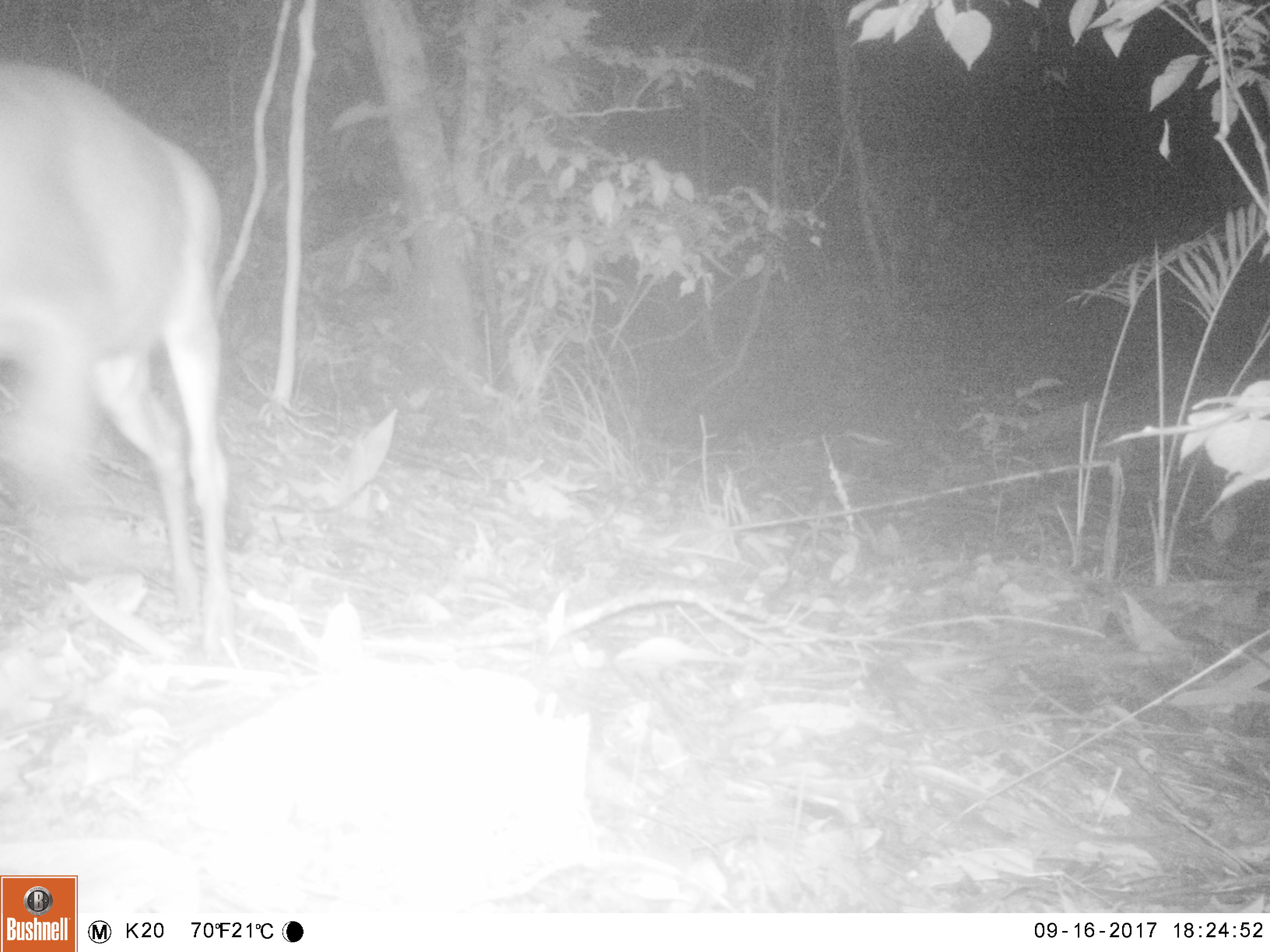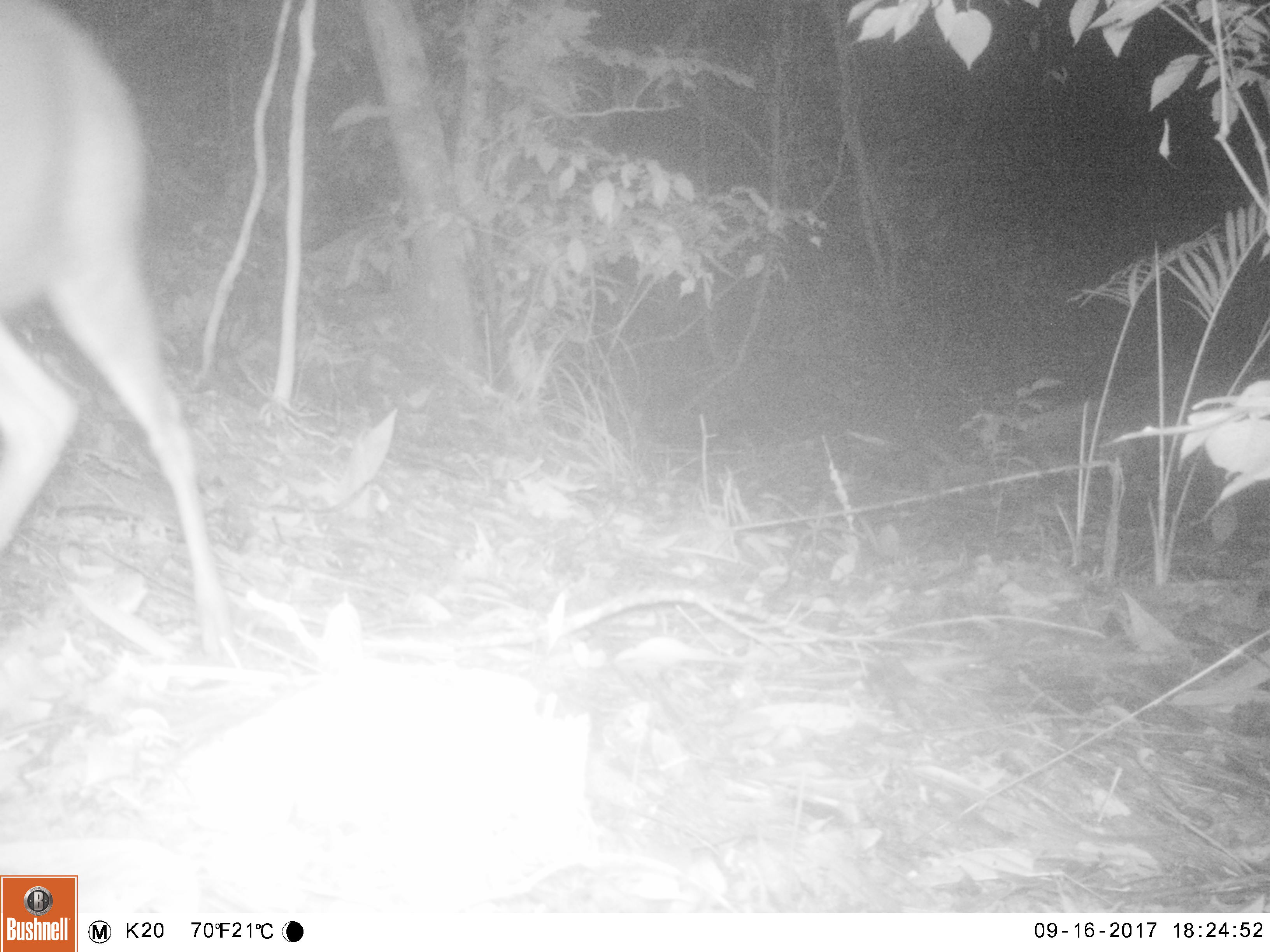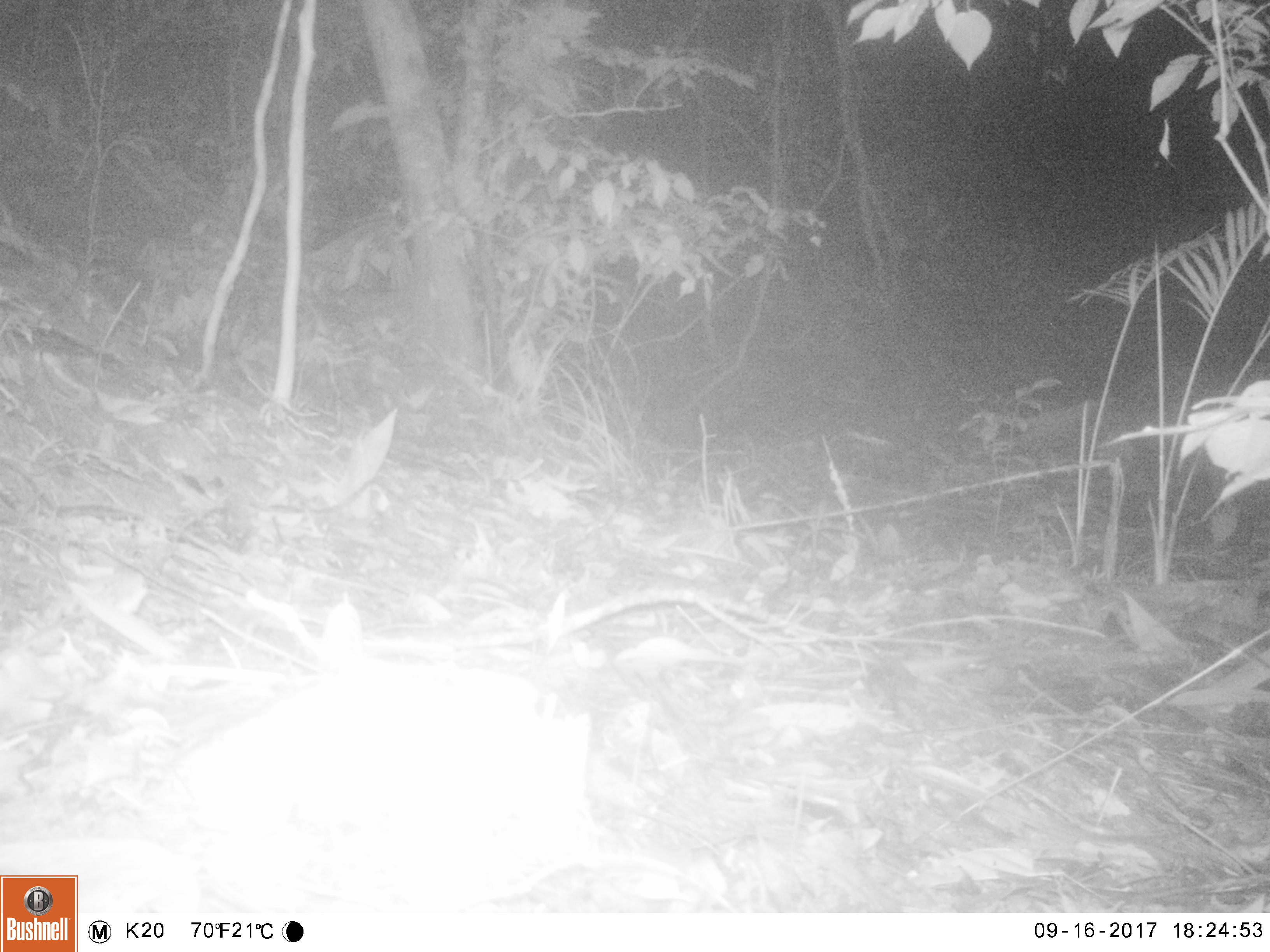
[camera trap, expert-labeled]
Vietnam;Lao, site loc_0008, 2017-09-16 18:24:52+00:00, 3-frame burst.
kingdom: Animalia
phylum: Chordata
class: Mammalia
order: Artiodactyla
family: Cervidae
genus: Muntiacus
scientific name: Muntiacus rooseveltorum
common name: roosevelt's muntjac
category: roosevelts muntjac group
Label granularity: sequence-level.